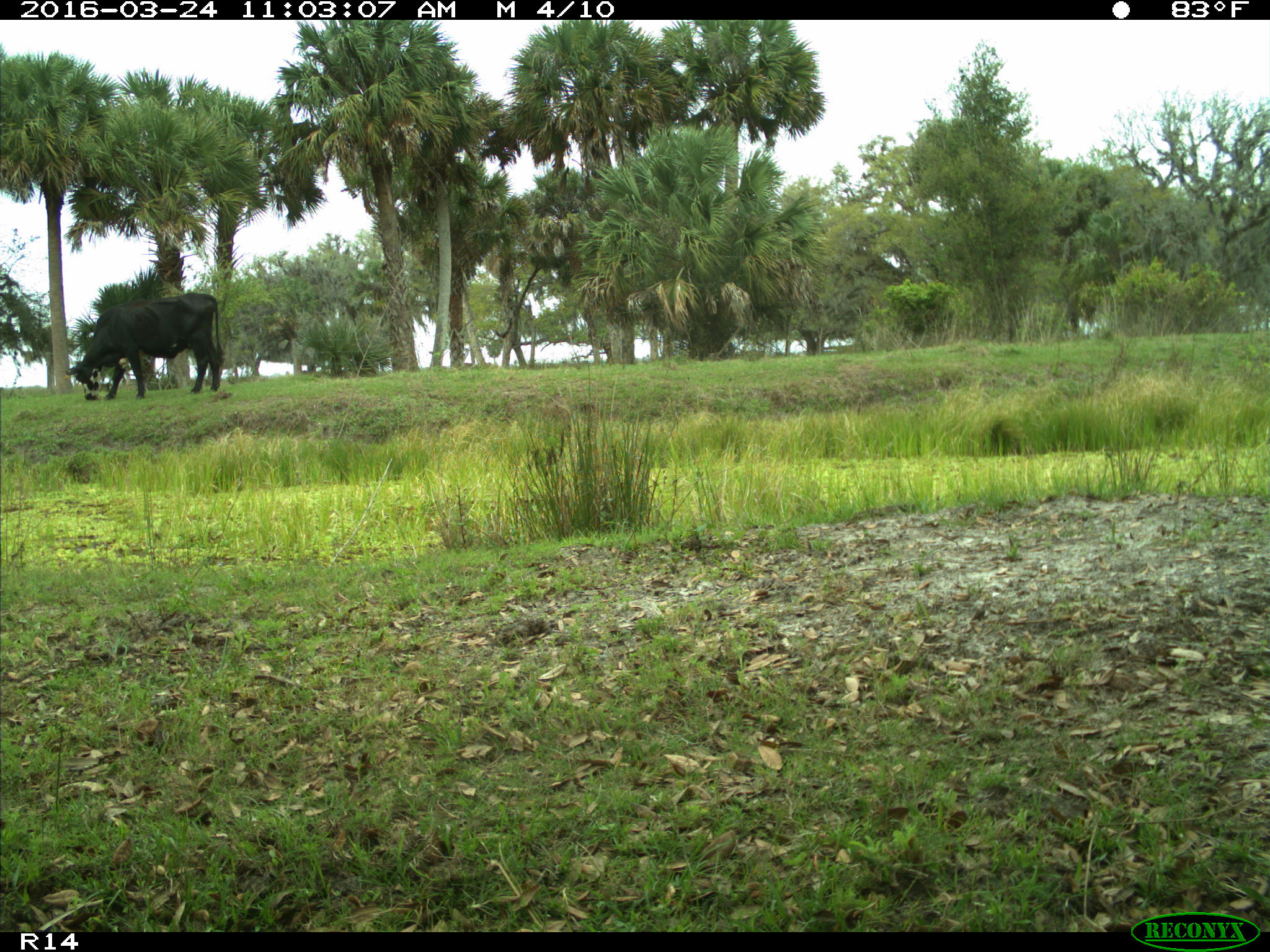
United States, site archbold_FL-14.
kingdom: Animalia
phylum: Chordata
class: Mammalia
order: Artiodactyla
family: Bovidae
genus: Bos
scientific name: Bos taurus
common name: domestic cow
Bos taurus (domestic cow).